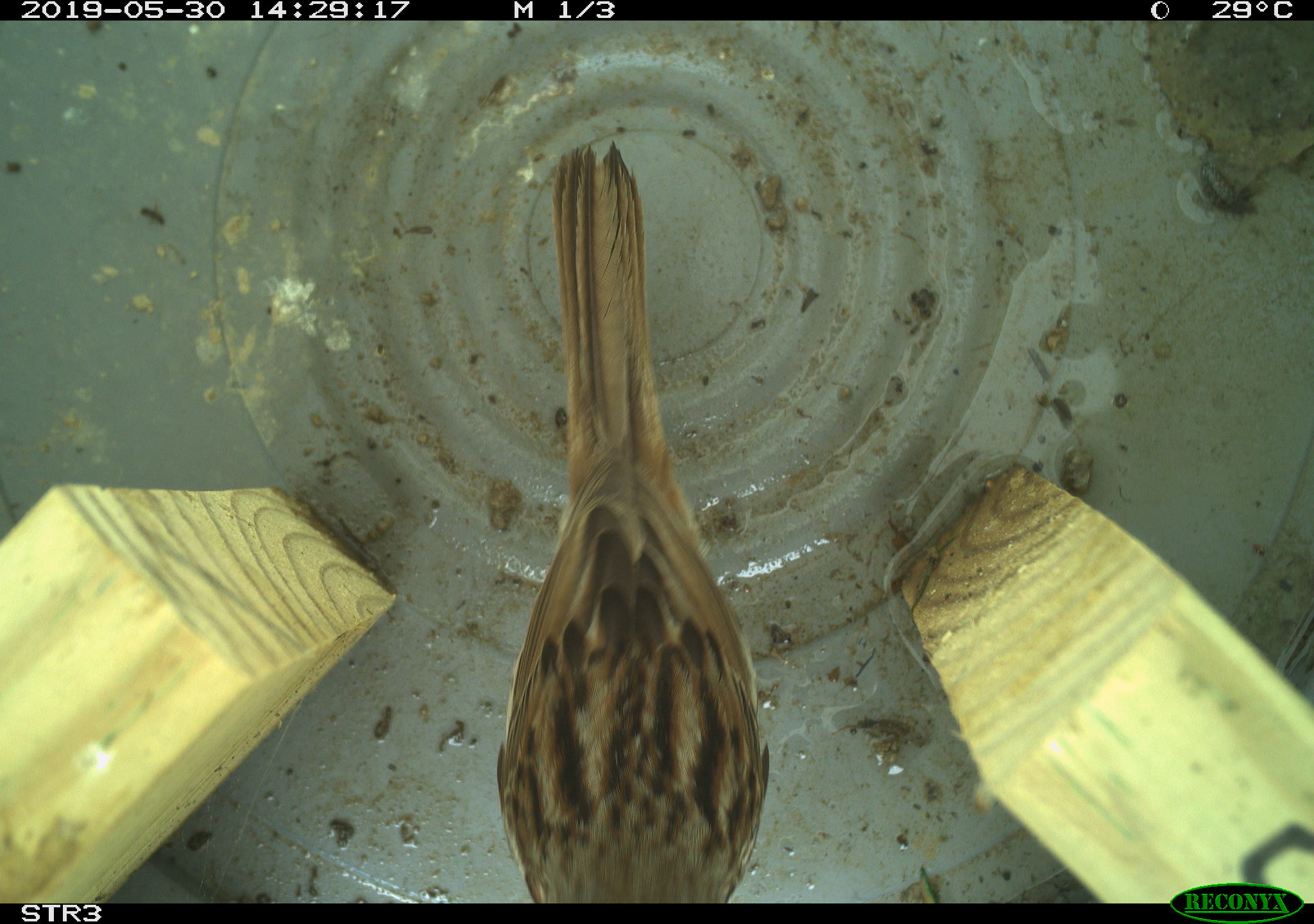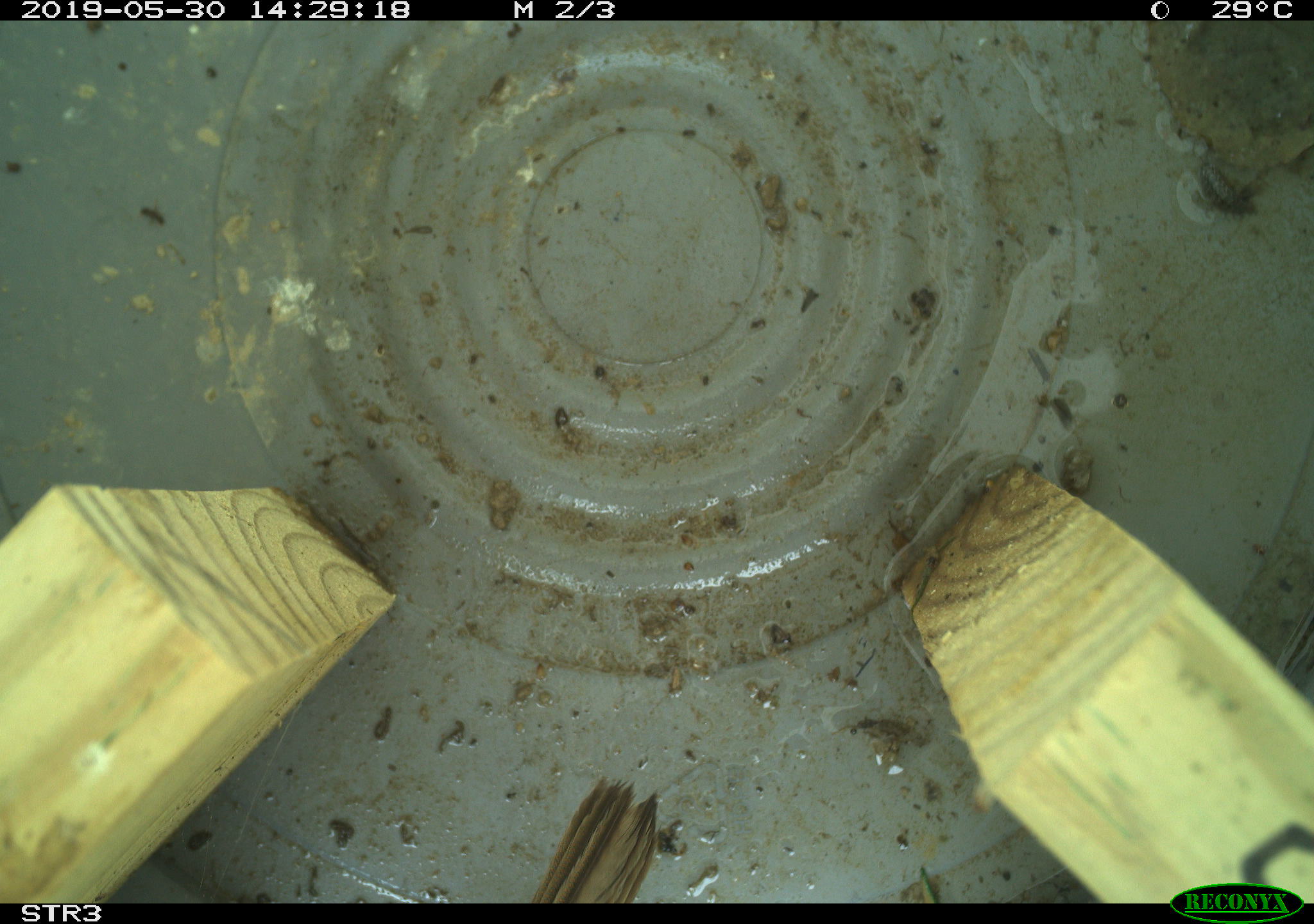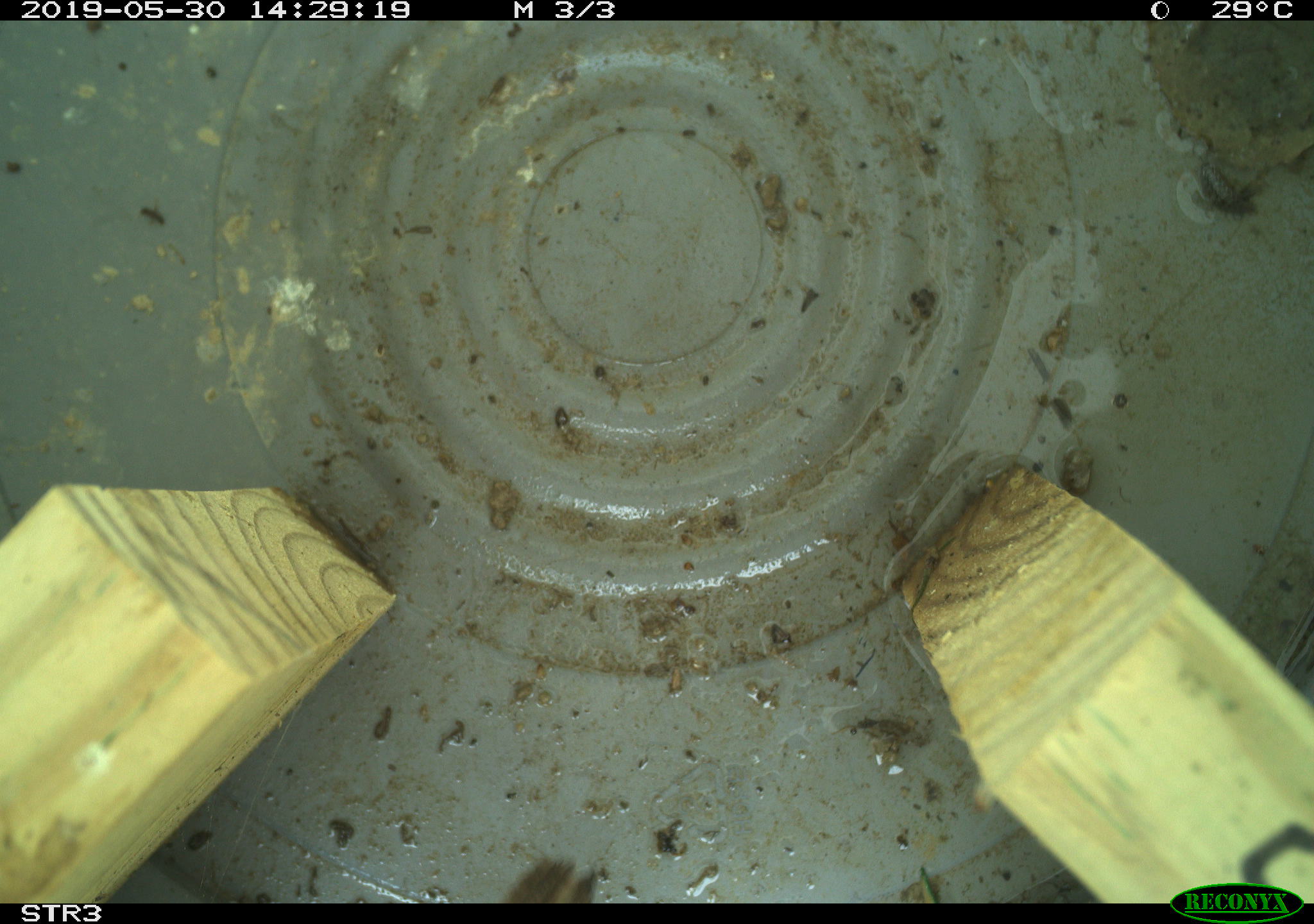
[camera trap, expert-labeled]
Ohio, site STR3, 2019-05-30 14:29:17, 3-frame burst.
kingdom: Animalia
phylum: Chordata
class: Aves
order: Passeriformes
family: Passerellidae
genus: Melospiza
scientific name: Melospiza melodia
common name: song sparrow